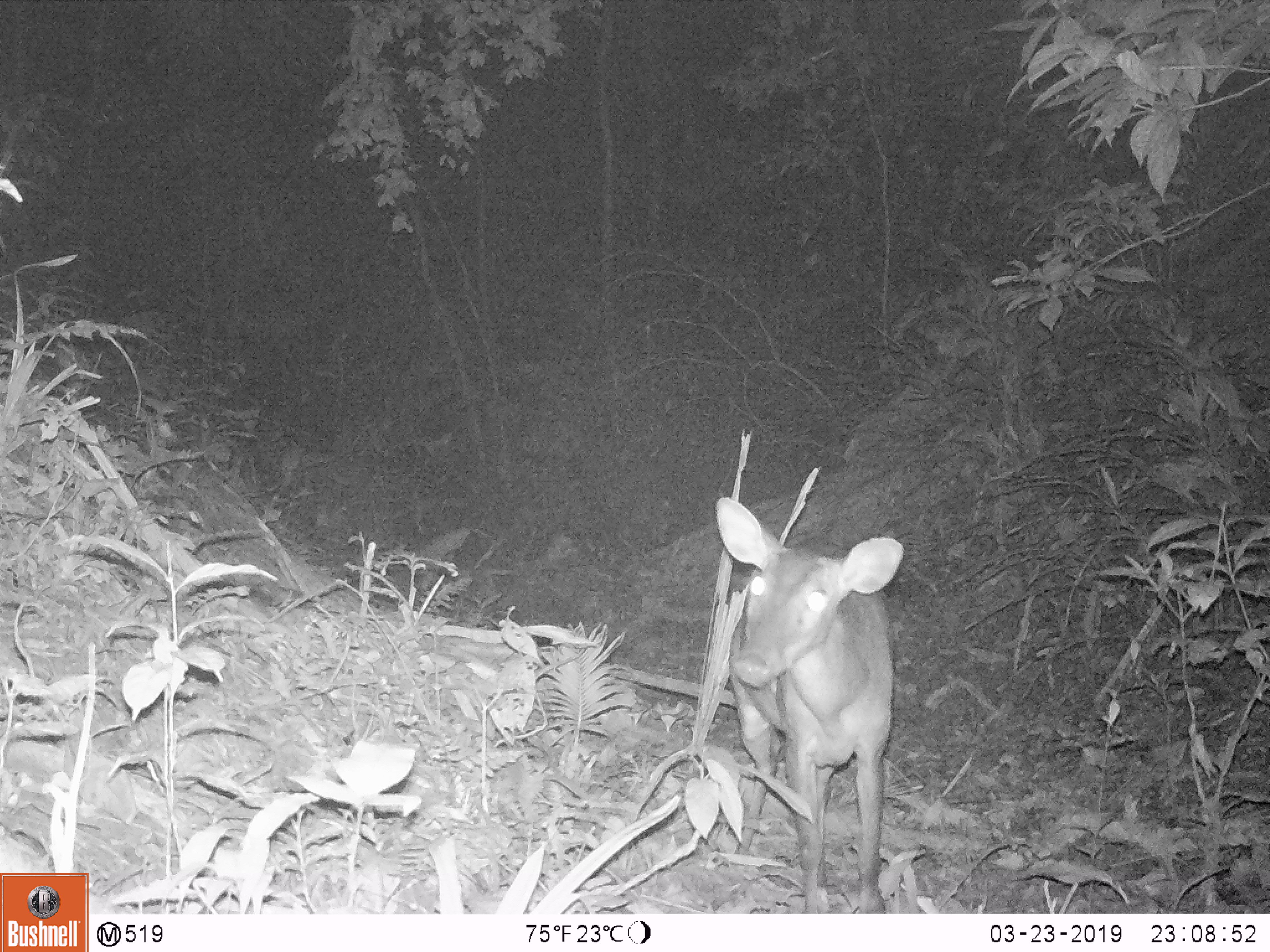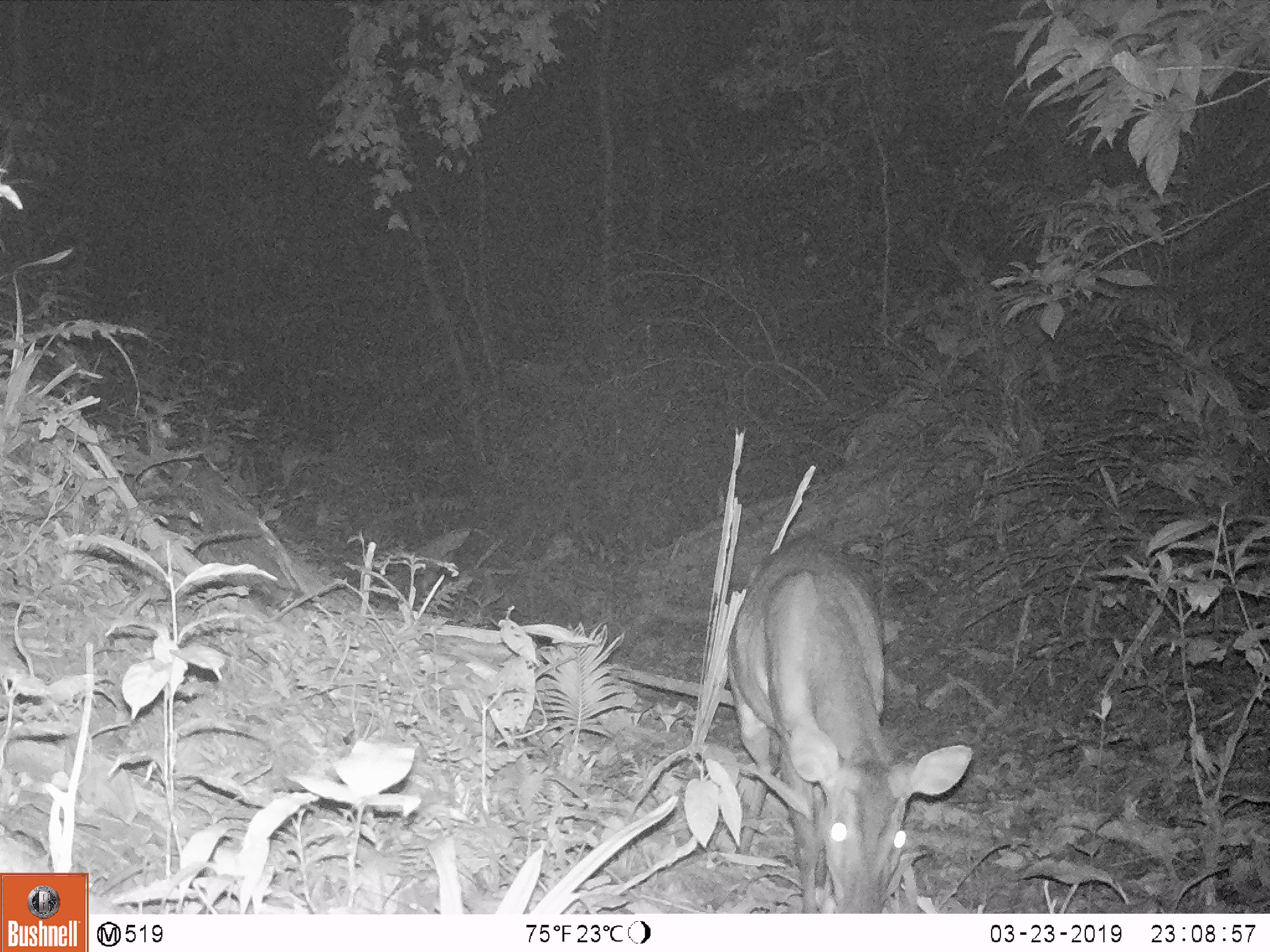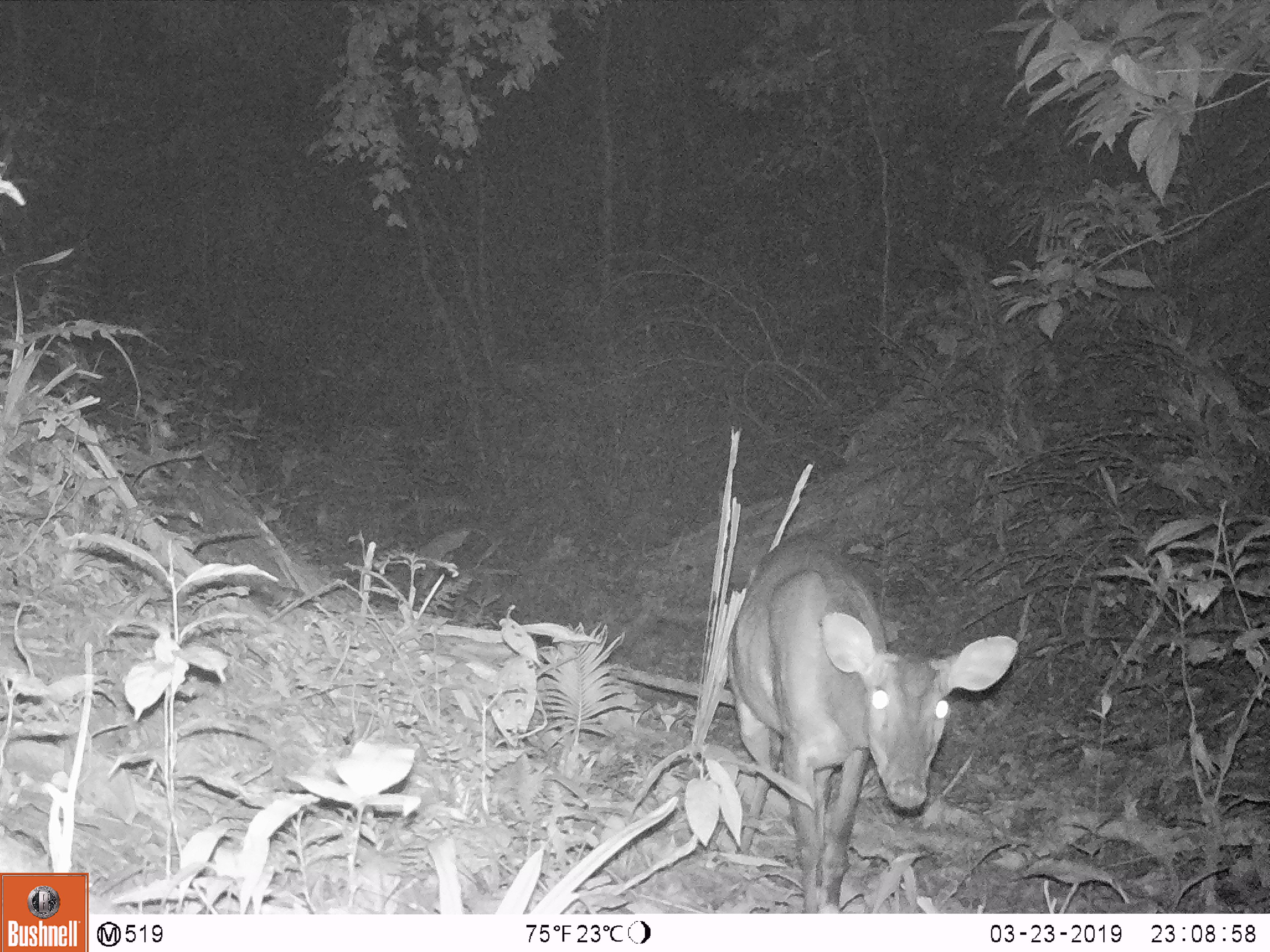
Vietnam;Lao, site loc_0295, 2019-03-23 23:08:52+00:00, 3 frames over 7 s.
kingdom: Animalia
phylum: Chordata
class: Mammalia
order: Artiodactyla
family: Cervidae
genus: Muntiacus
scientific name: Muntiacus vuquangensis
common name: large-antlered muntjac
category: large antlered muntjac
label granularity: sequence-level